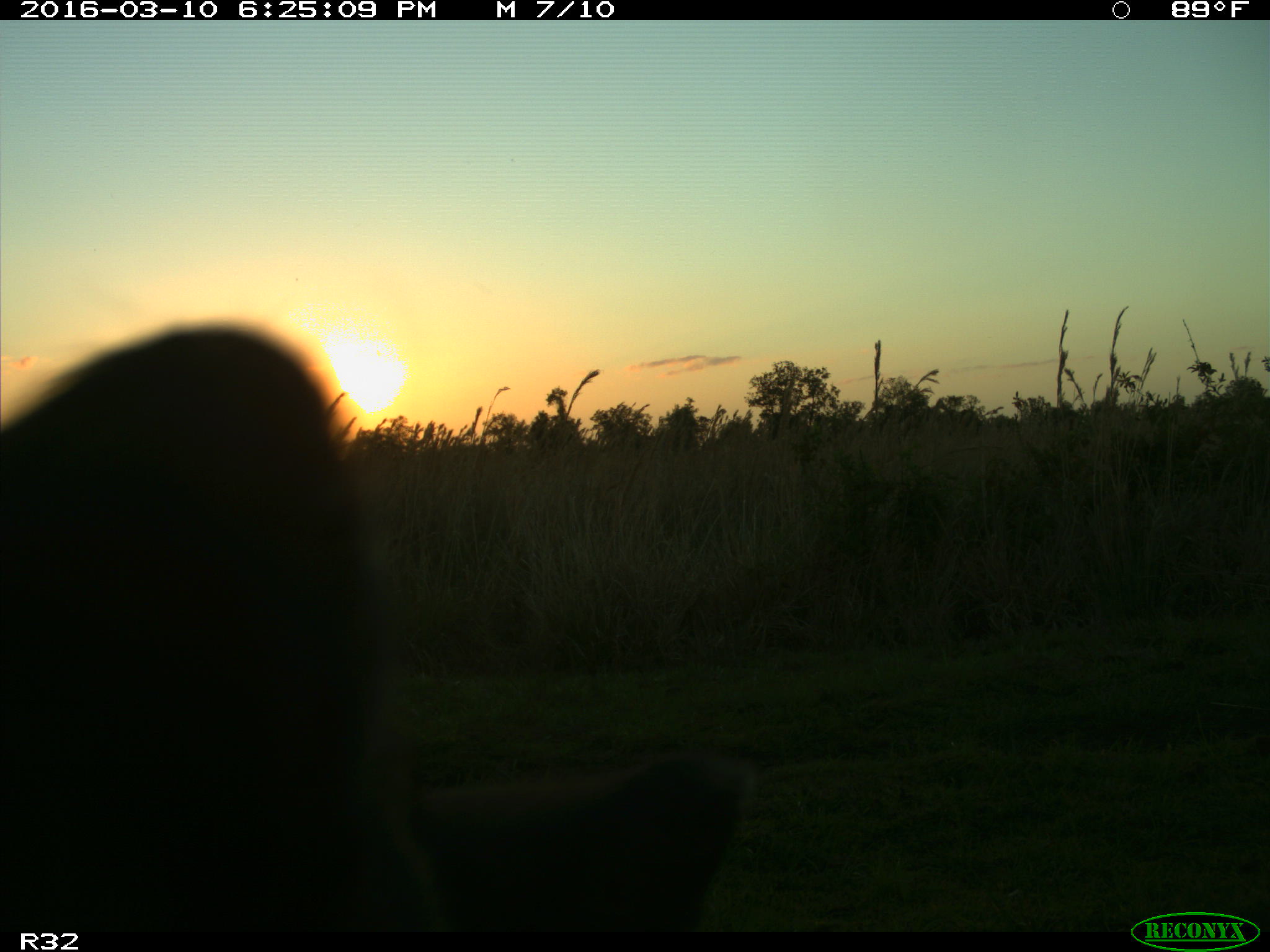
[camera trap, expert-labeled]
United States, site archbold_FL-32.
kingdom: Animalia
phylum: Chordata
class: Mammalia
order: Artiodactyla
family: Bovidae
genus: Bos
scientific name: Bos taurus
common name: domestic cow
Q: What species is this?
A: Bos taurus (domestic cow).